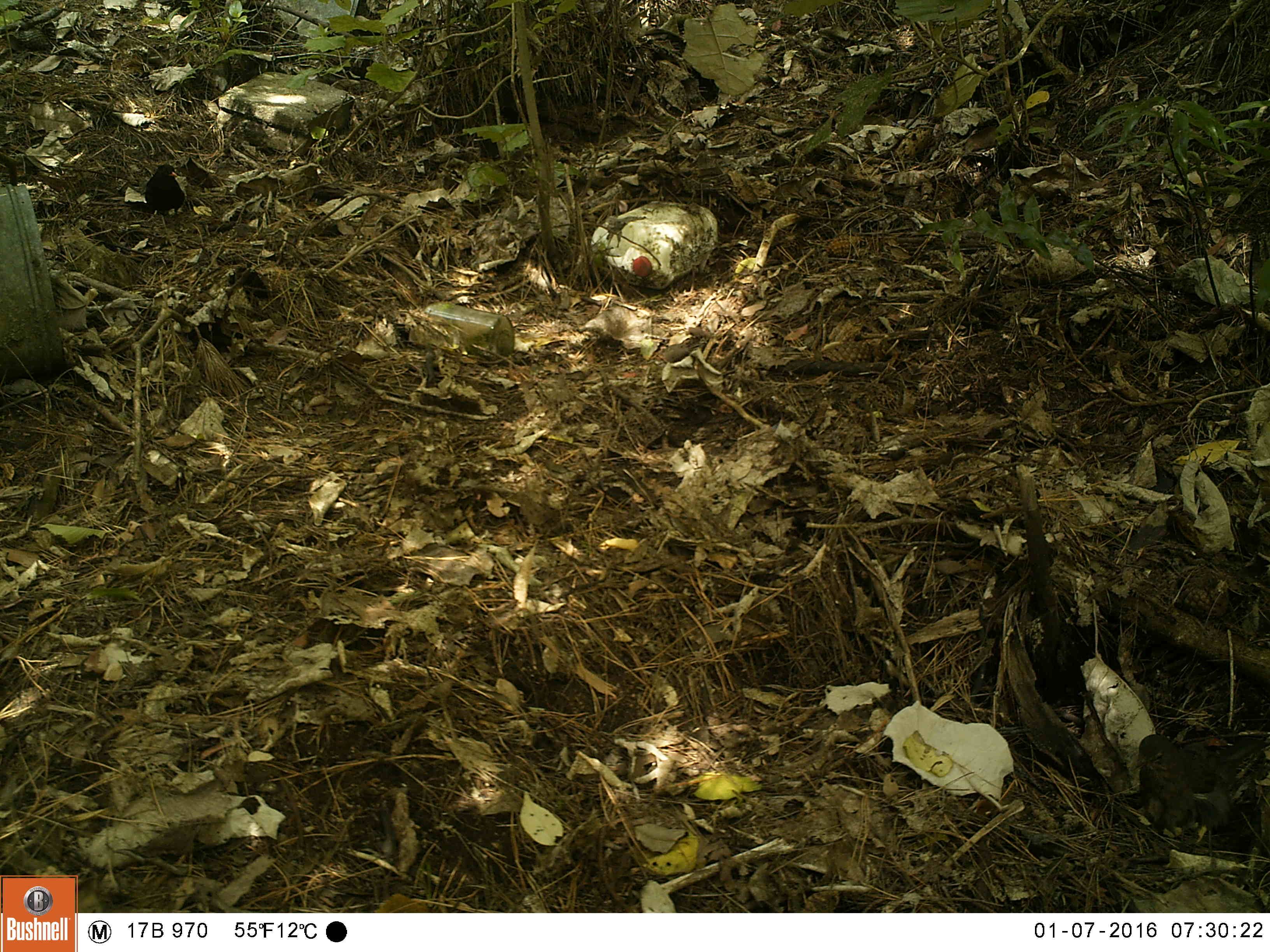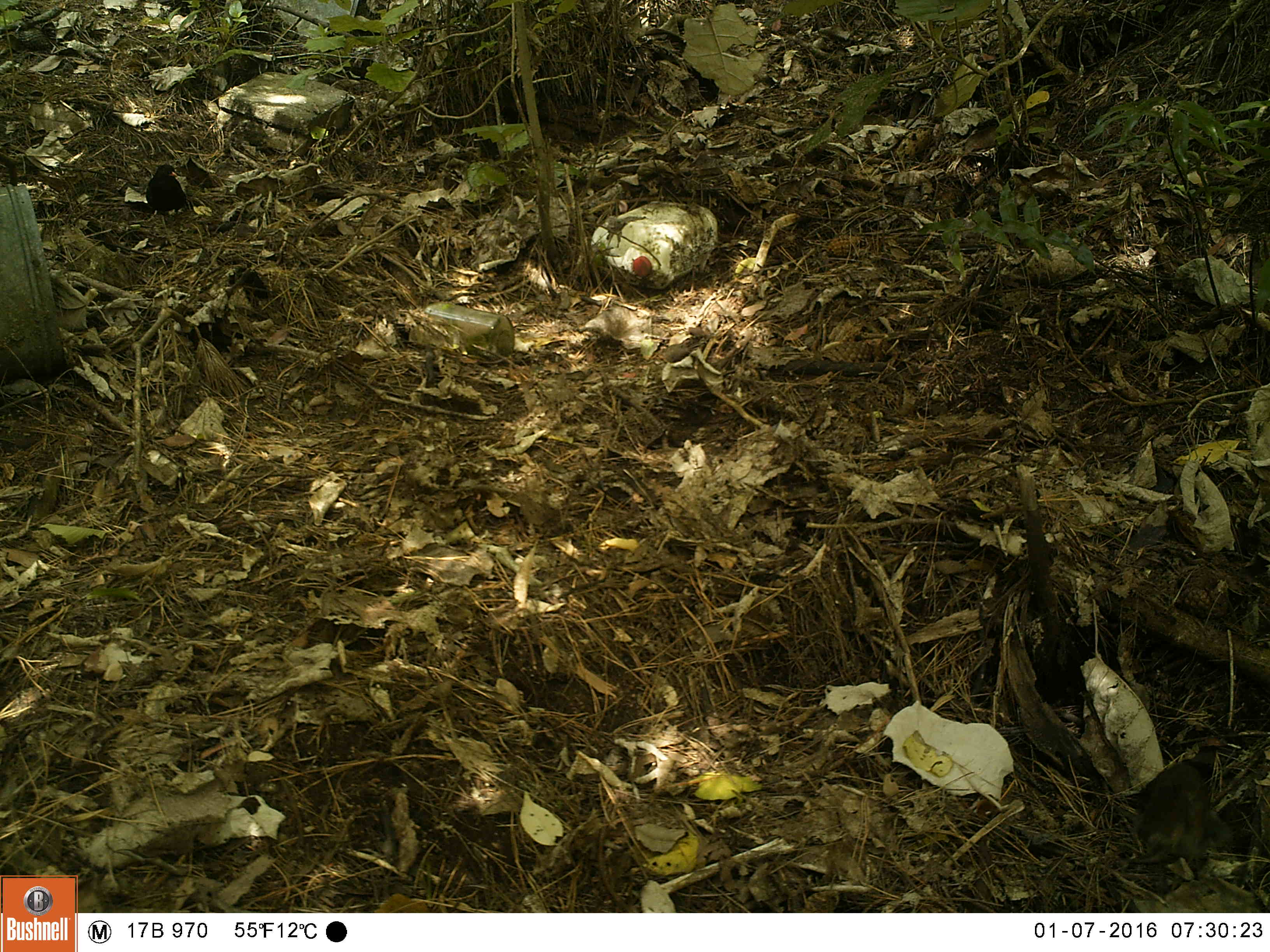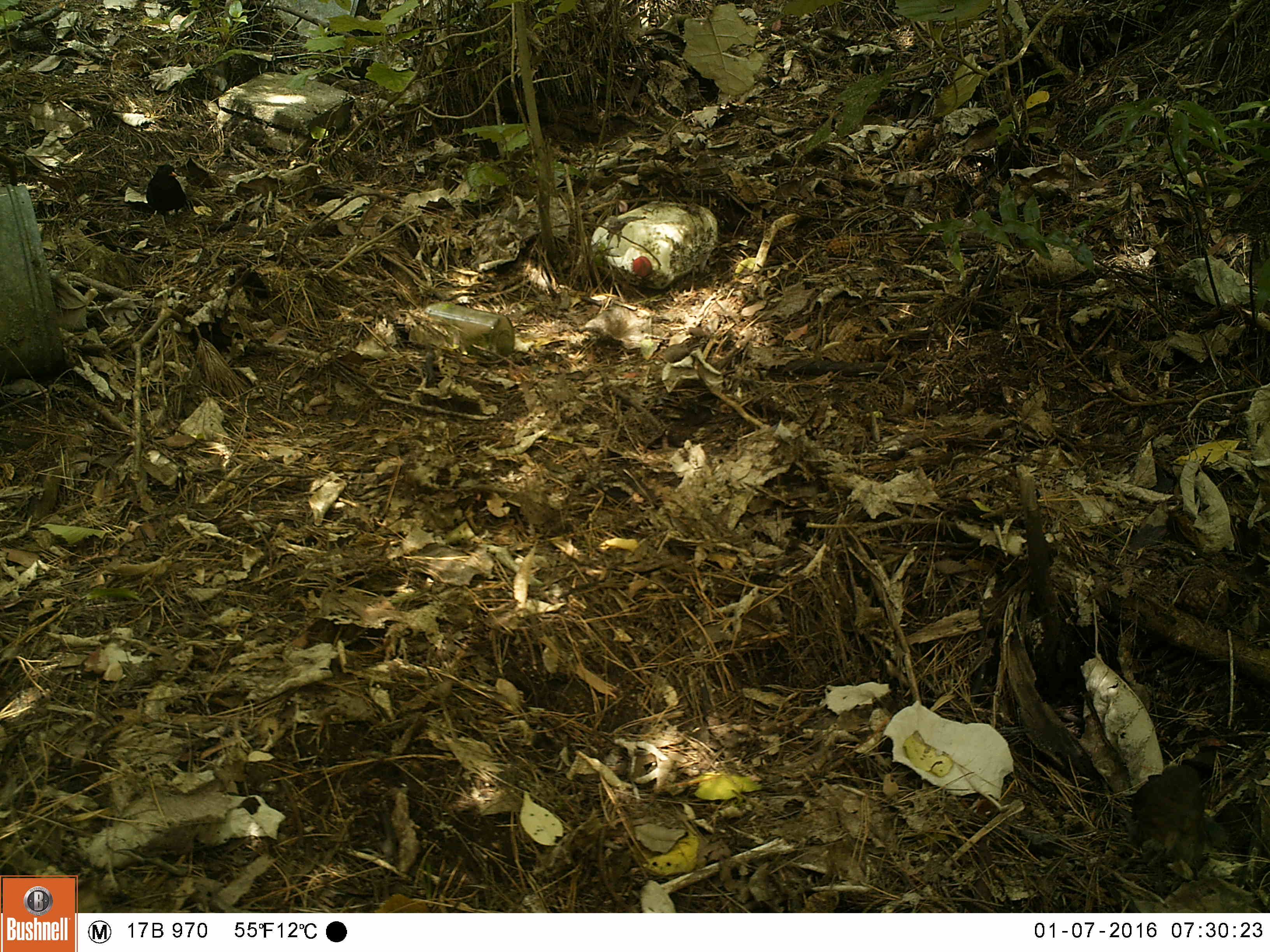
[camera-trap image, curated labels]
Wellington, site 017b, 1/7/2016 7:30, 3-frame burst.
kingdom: Animalia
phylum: Chordata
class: Aves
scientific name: Aves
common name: bird